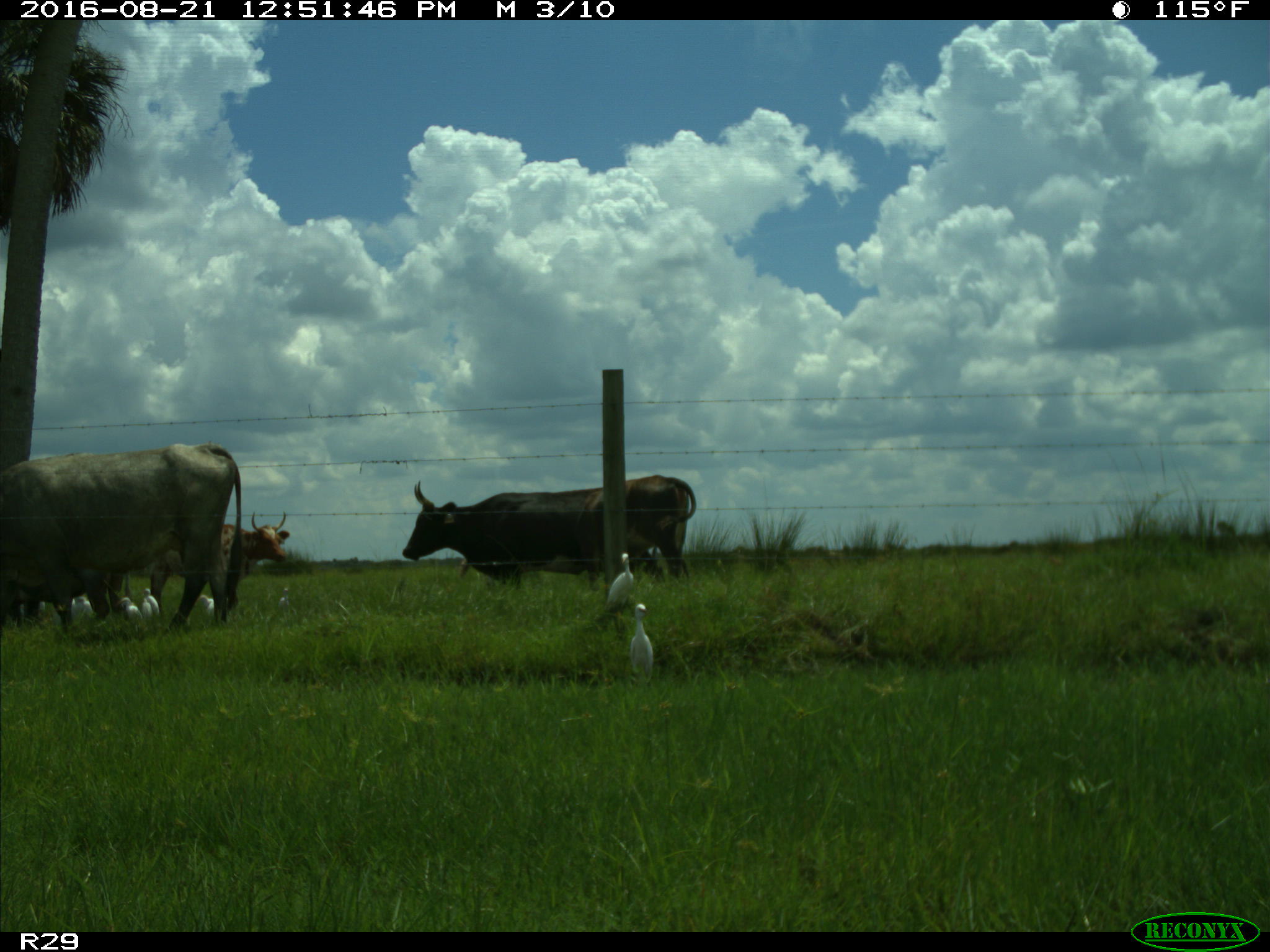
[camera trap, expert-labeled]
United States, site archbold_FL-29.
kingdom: Animalia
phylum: Chordata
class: Mammalia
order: Artiodactyla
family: Bovidae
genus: Bos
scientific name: Bos taurus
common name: domestic cow